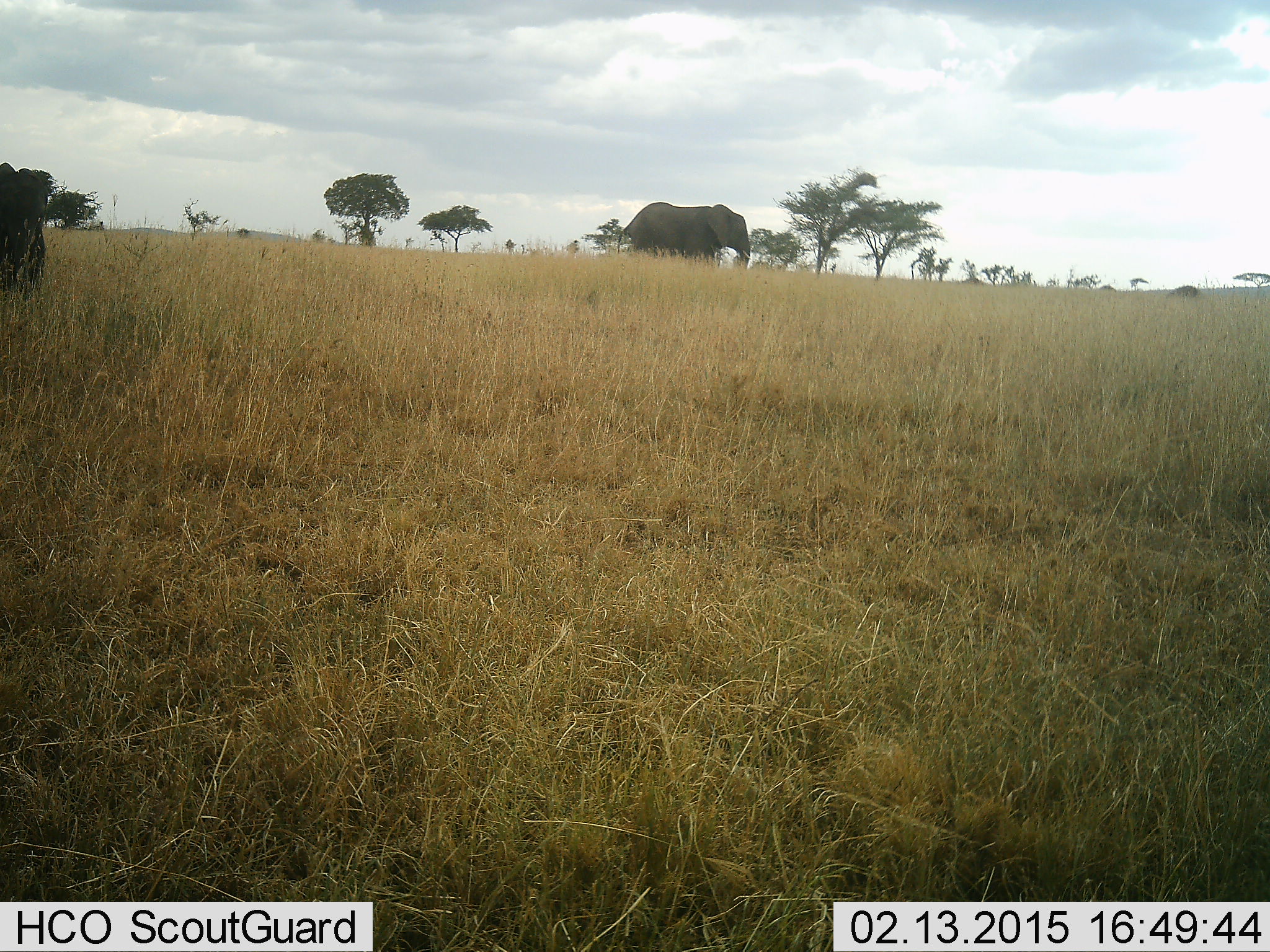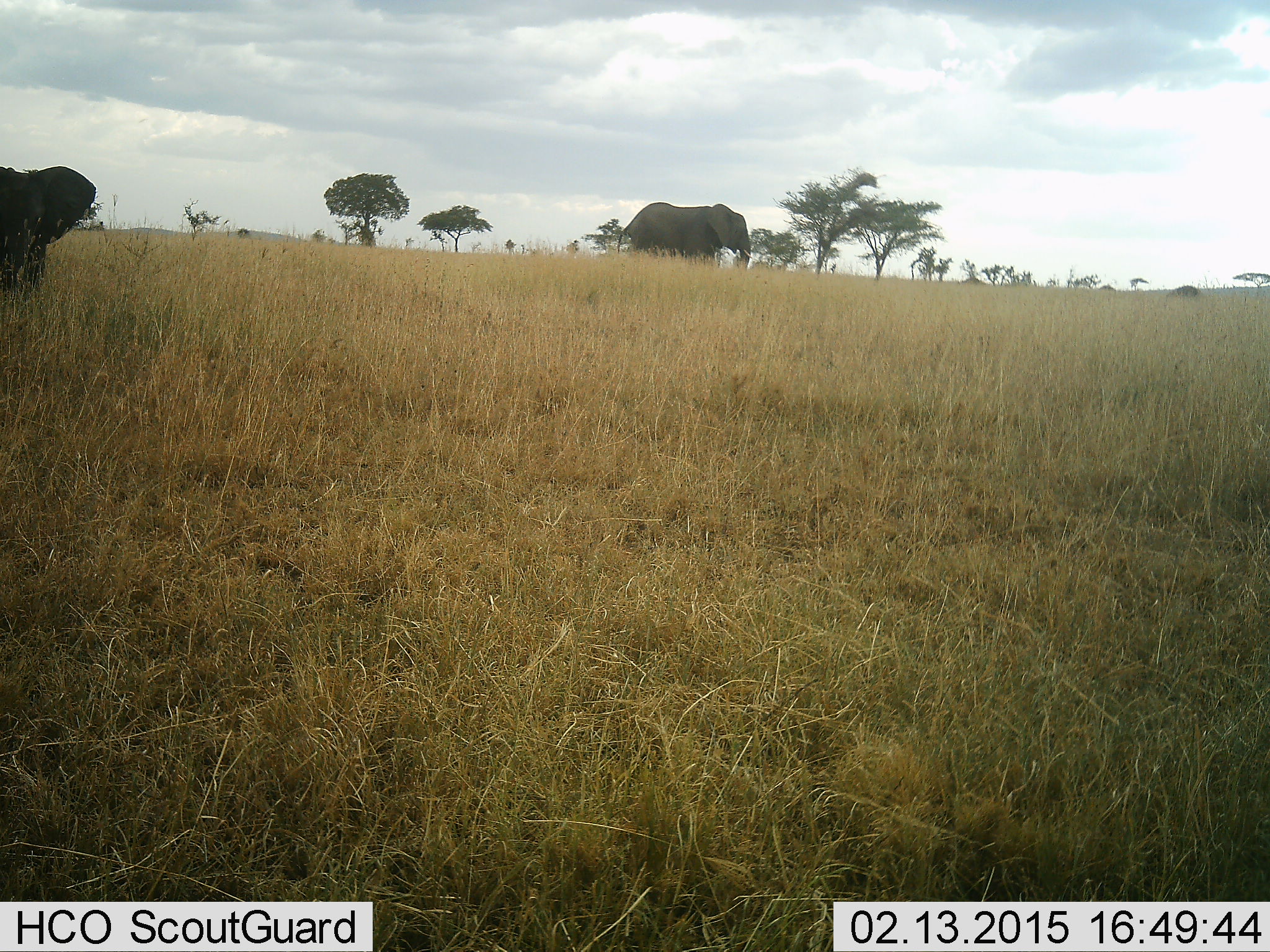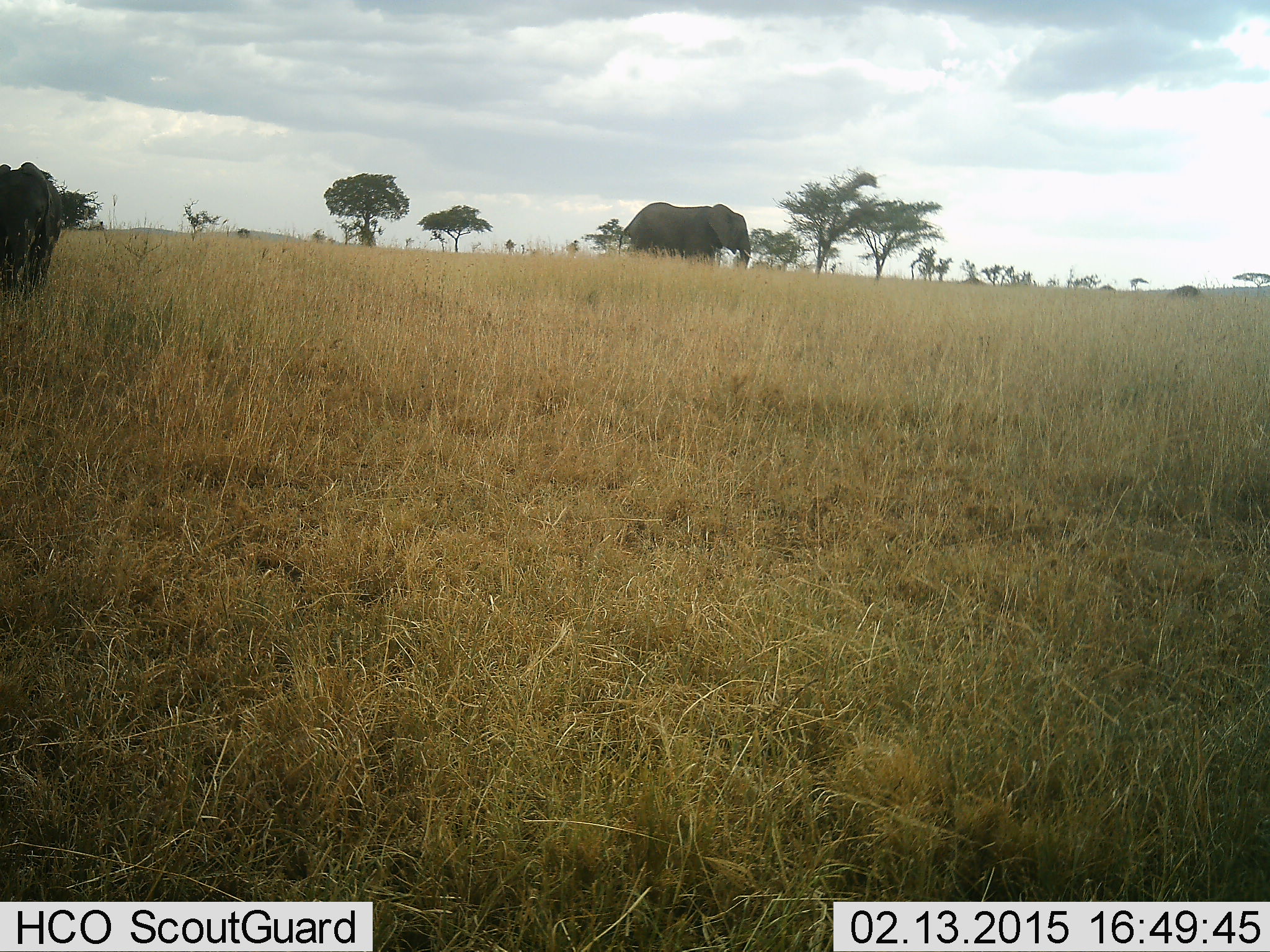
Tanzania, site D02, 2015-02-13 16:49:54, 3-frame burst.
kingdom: Animalia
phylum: Chordata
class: Mammalia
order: Proboscidea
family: Elephantidae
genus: Loxodonta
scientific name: Loxodonta africana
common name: african bush elephant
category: elephant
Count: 2.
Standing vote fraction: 70%.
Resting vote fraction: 0%.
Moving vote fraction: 50%.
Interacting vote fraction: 0%.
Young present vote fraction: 10%.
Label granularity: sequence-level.